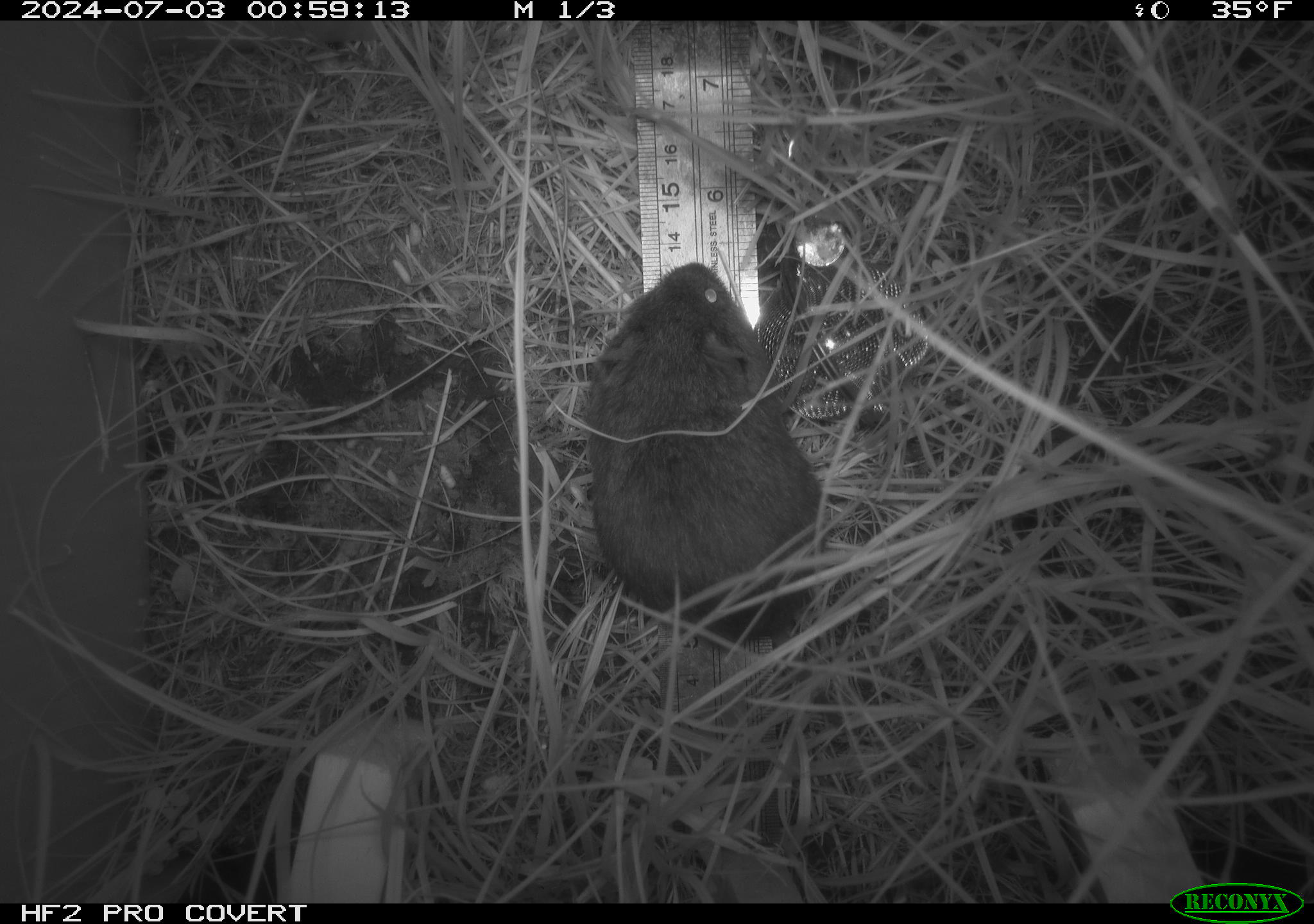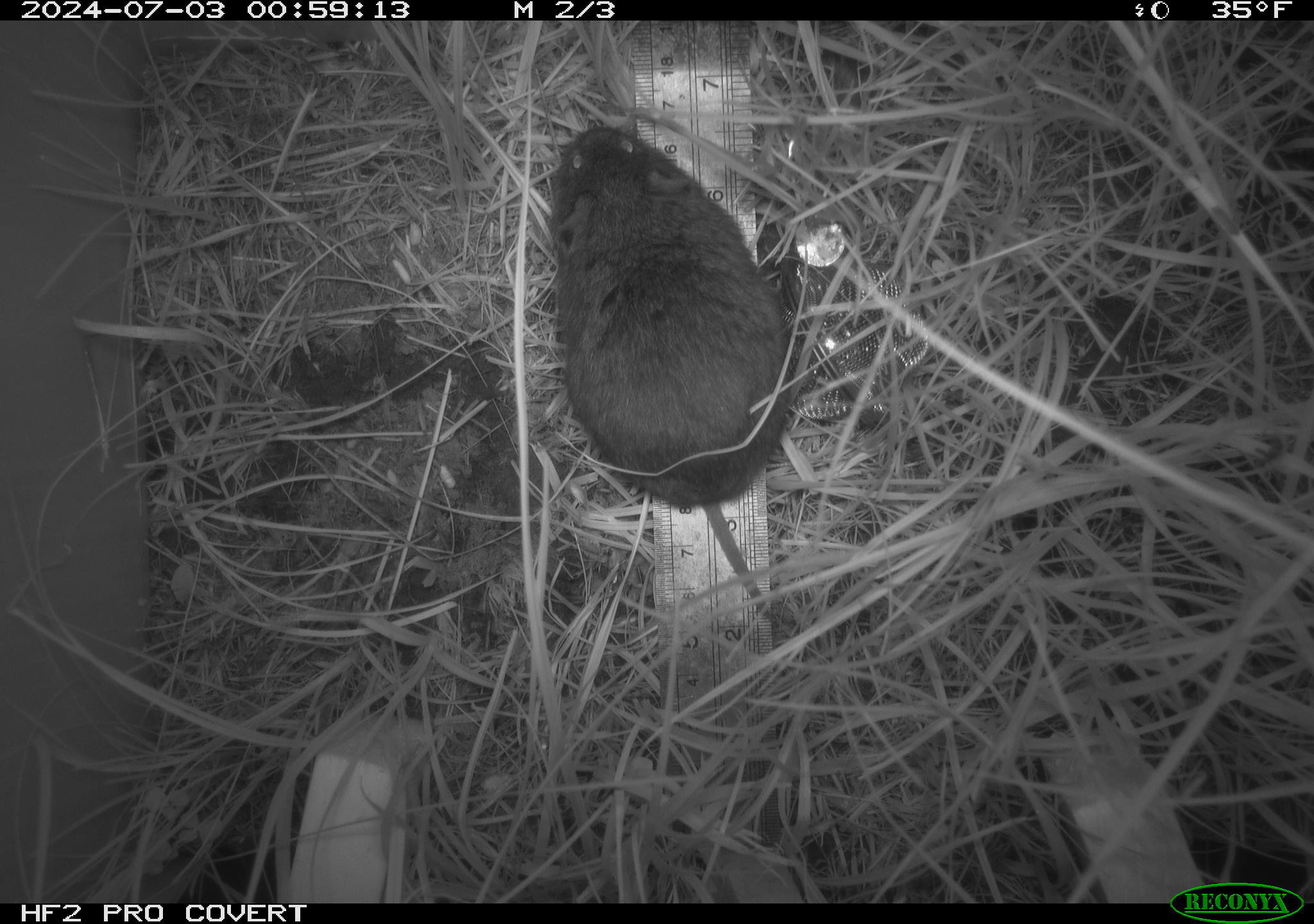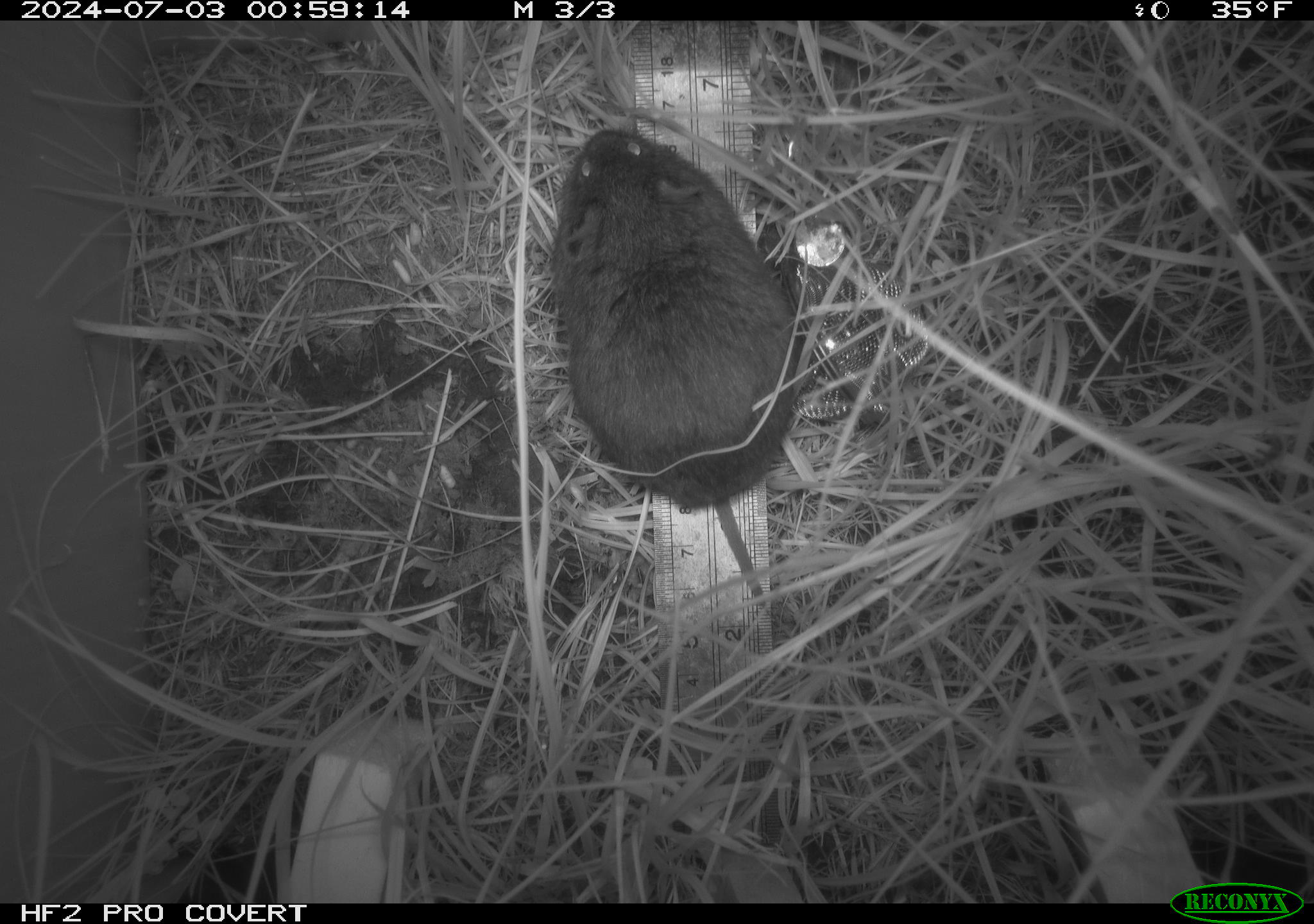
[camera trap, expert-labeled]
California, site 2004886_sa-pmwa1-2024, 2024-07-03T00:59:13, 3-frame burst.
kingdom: Animalia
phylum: Chordata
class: Mammalia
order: Rodentia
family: Cricetidae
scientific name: Arvicolinae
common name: voles, lemmings, and muskrats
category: arvicolinae subfamily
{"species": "arvicolinae subfamily (voles, lemmings, and muskrats) (Arvicolinae)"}